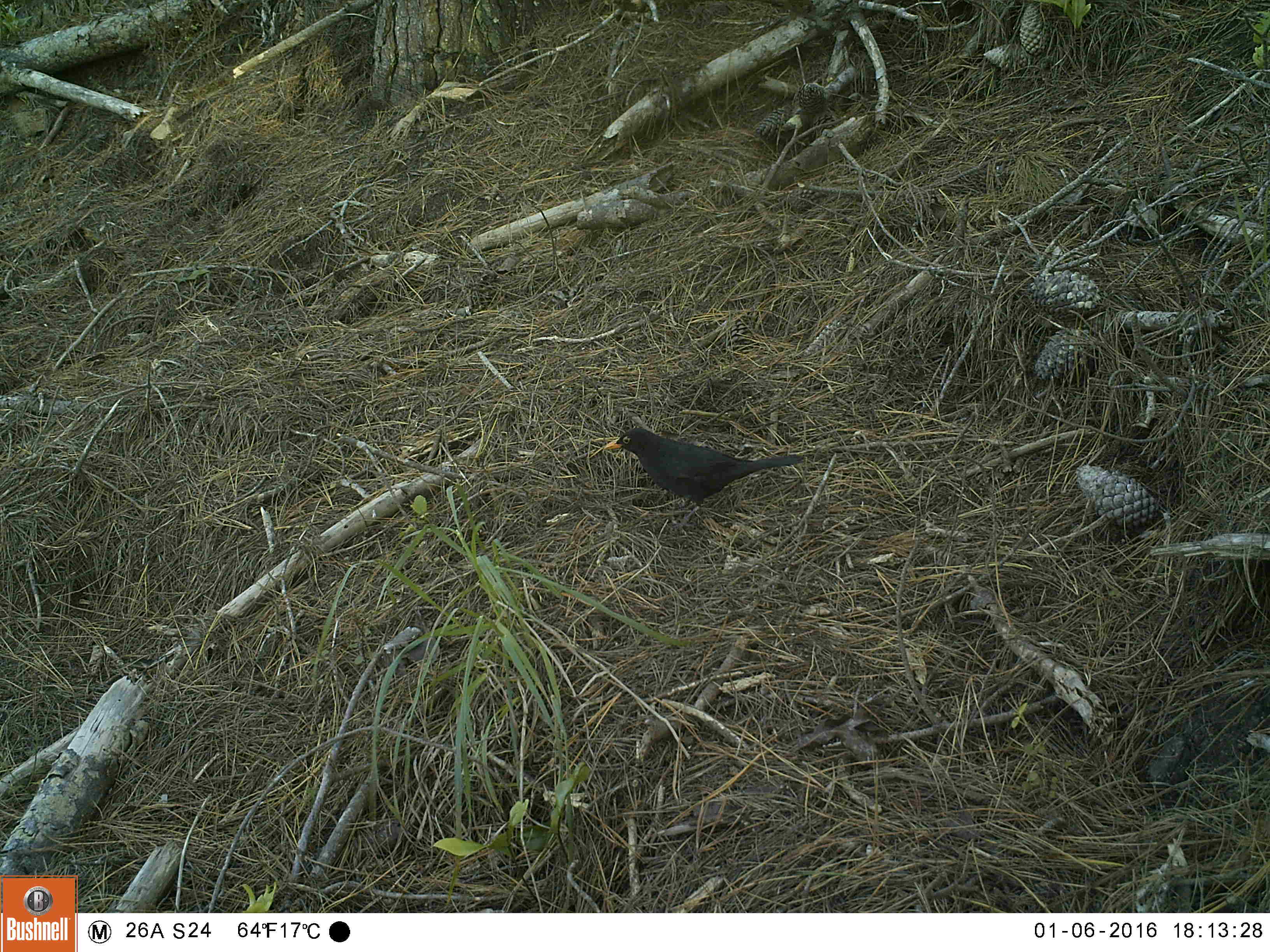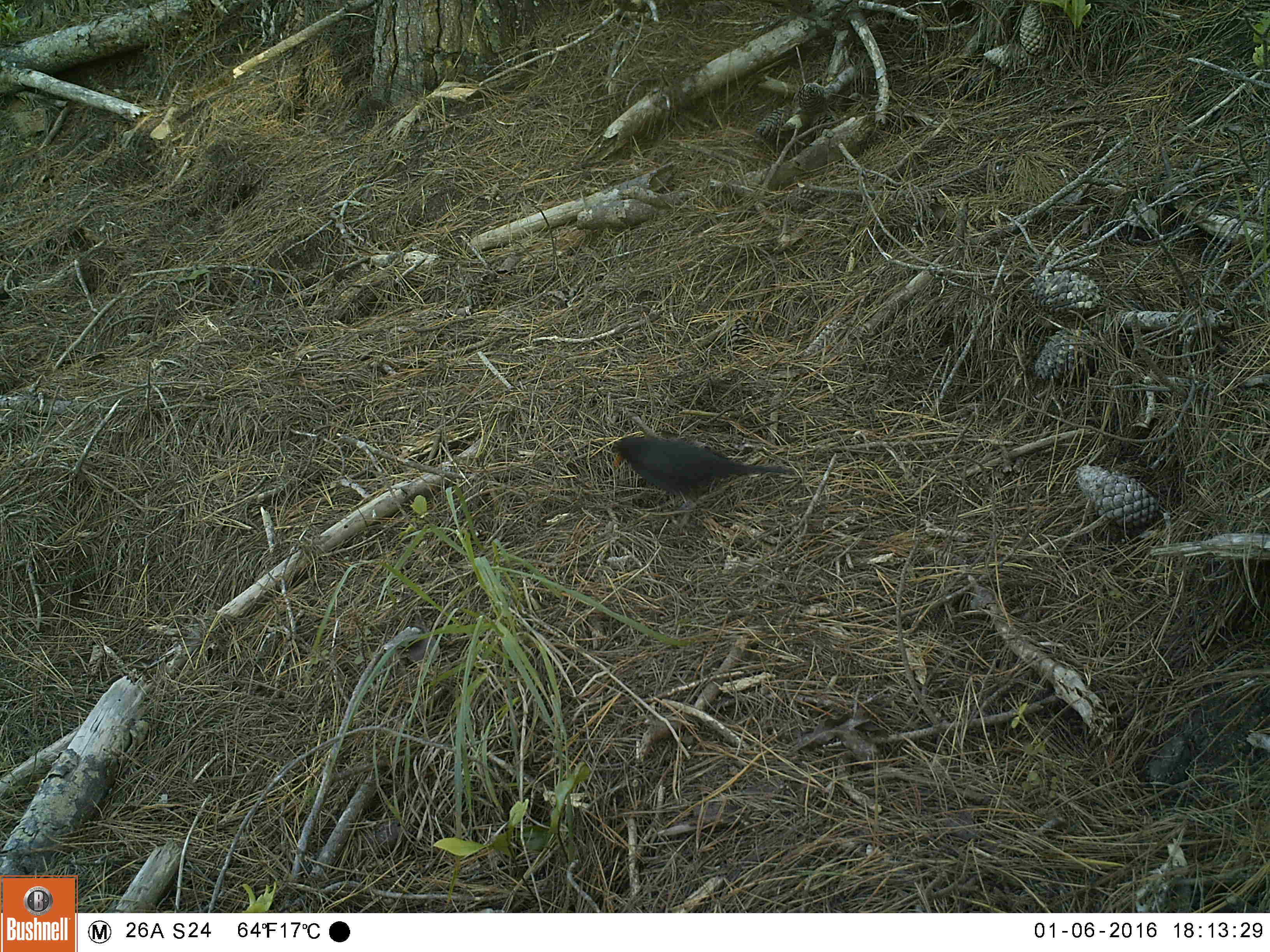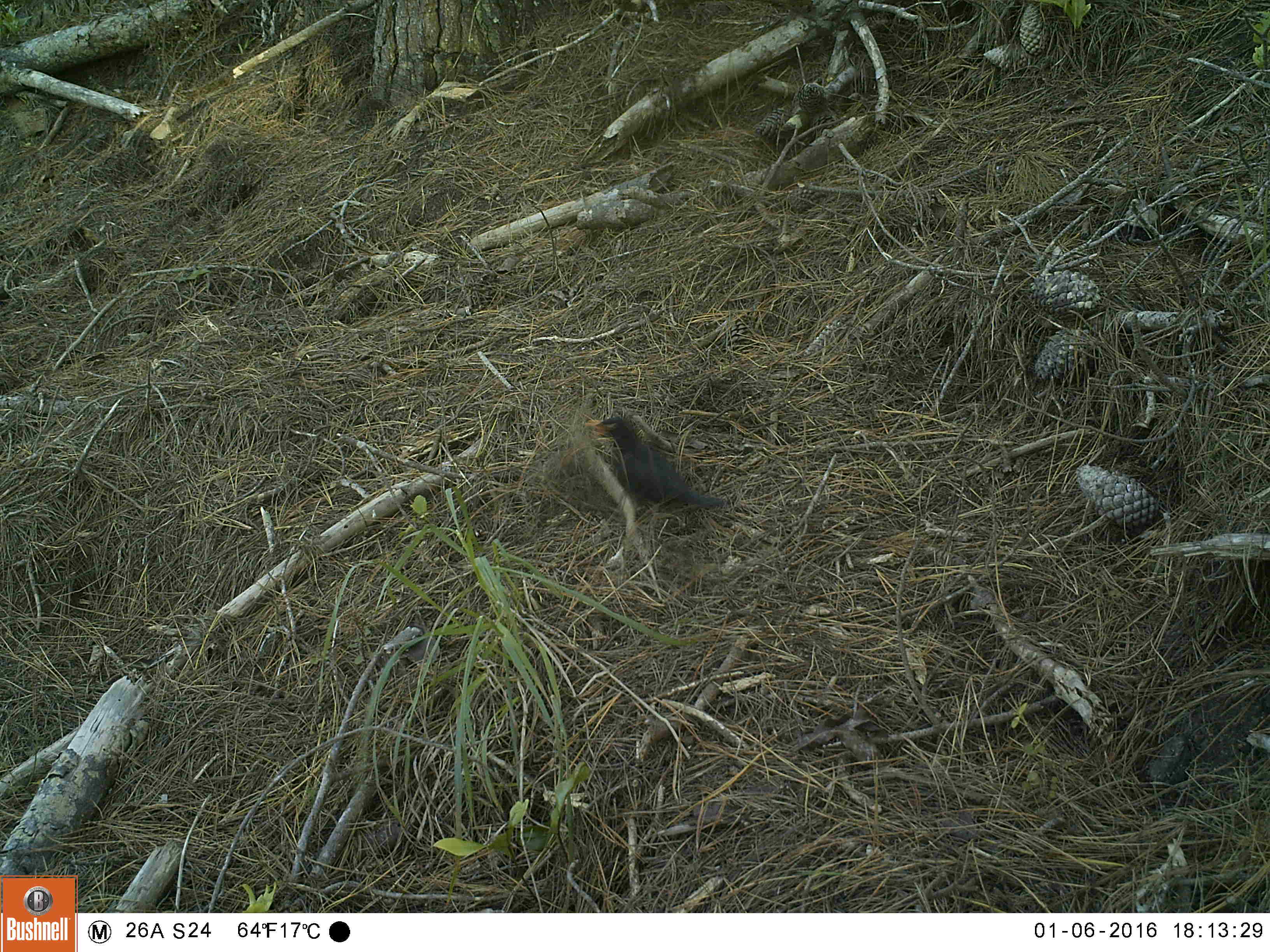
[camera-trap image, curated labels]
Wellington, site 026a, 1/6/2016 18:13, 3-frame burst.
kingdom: Animalia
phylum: Chordata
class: Aves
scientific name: Aves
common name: bird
Bird (Aves).